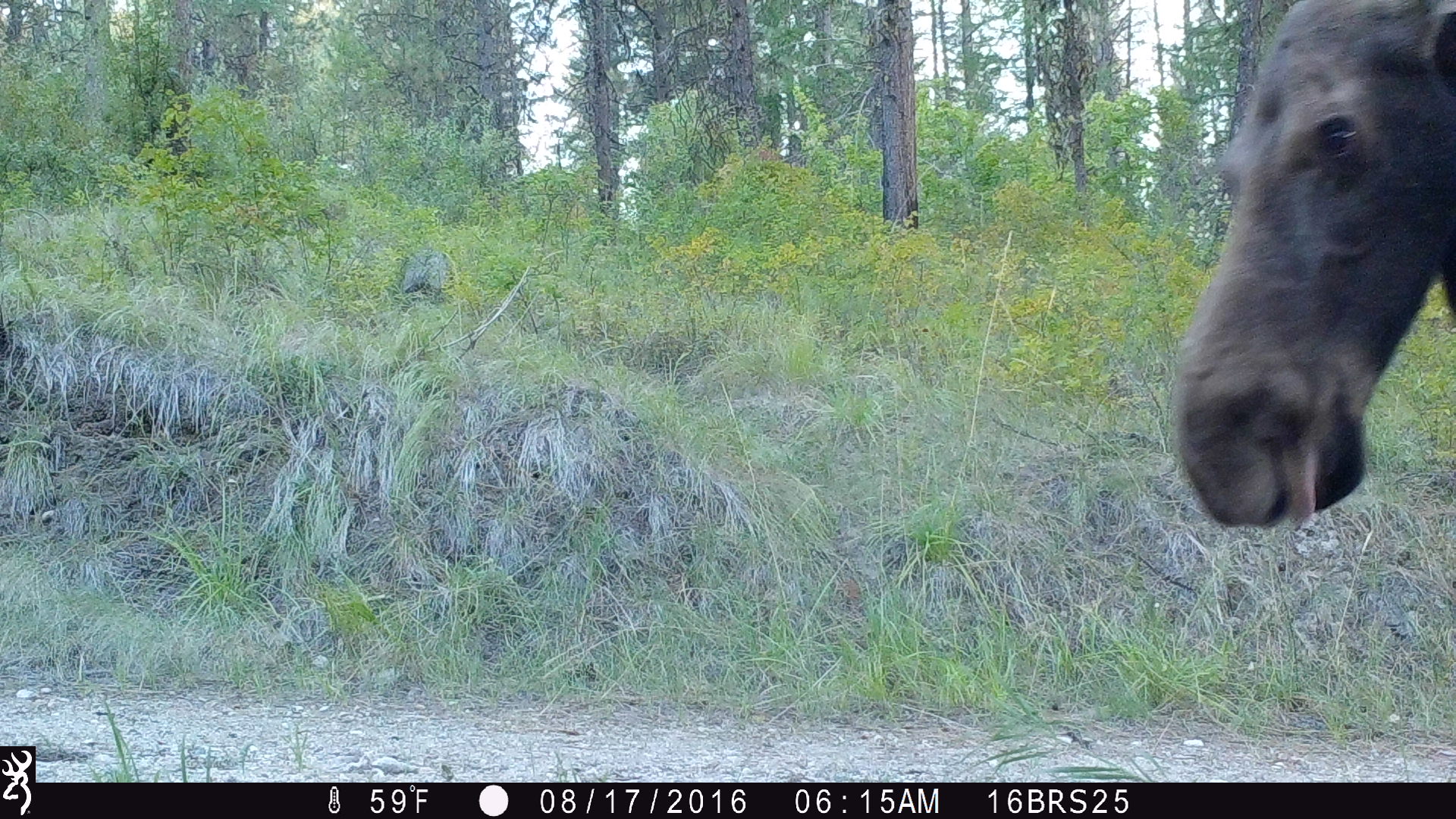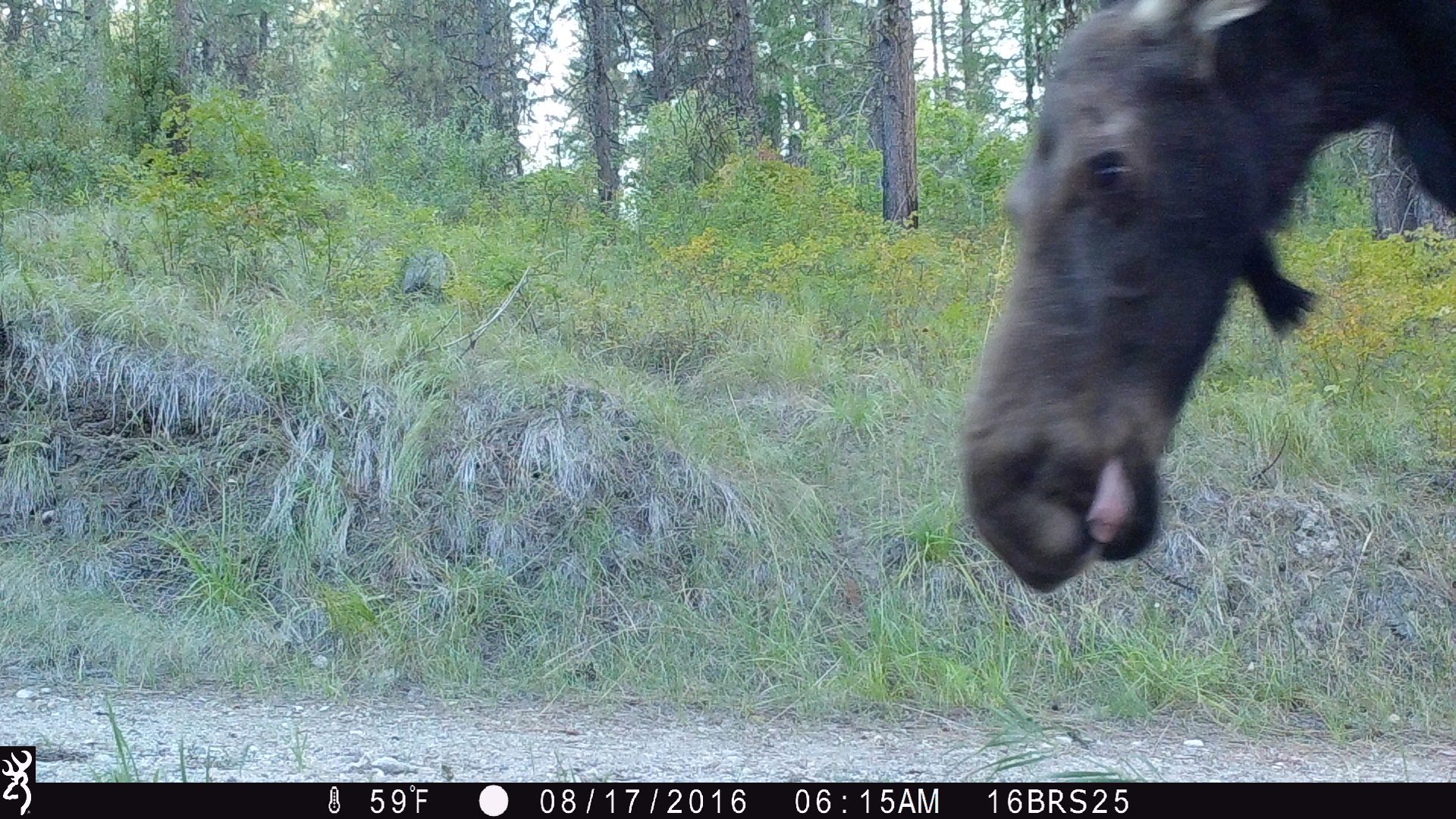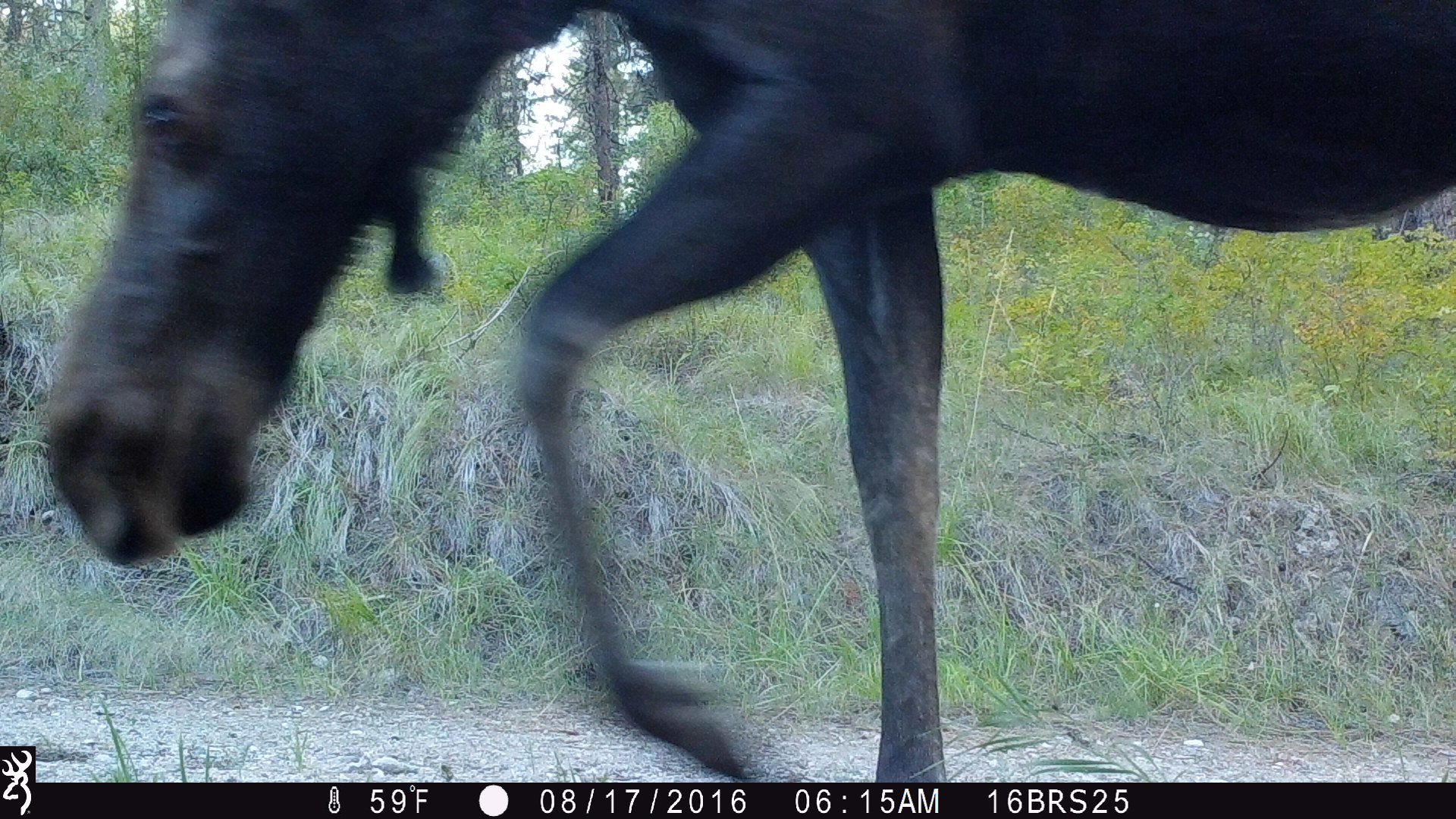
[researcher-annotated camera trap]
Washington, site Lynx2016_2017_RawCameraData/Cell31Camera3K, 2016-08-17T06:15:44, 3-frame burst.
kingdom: Animalia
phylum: Chordata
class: Mammalia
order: Artiodactyla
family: Cervidae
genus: Alces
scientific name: Alces alces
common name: moose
Alces alces (moose). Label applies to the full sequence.